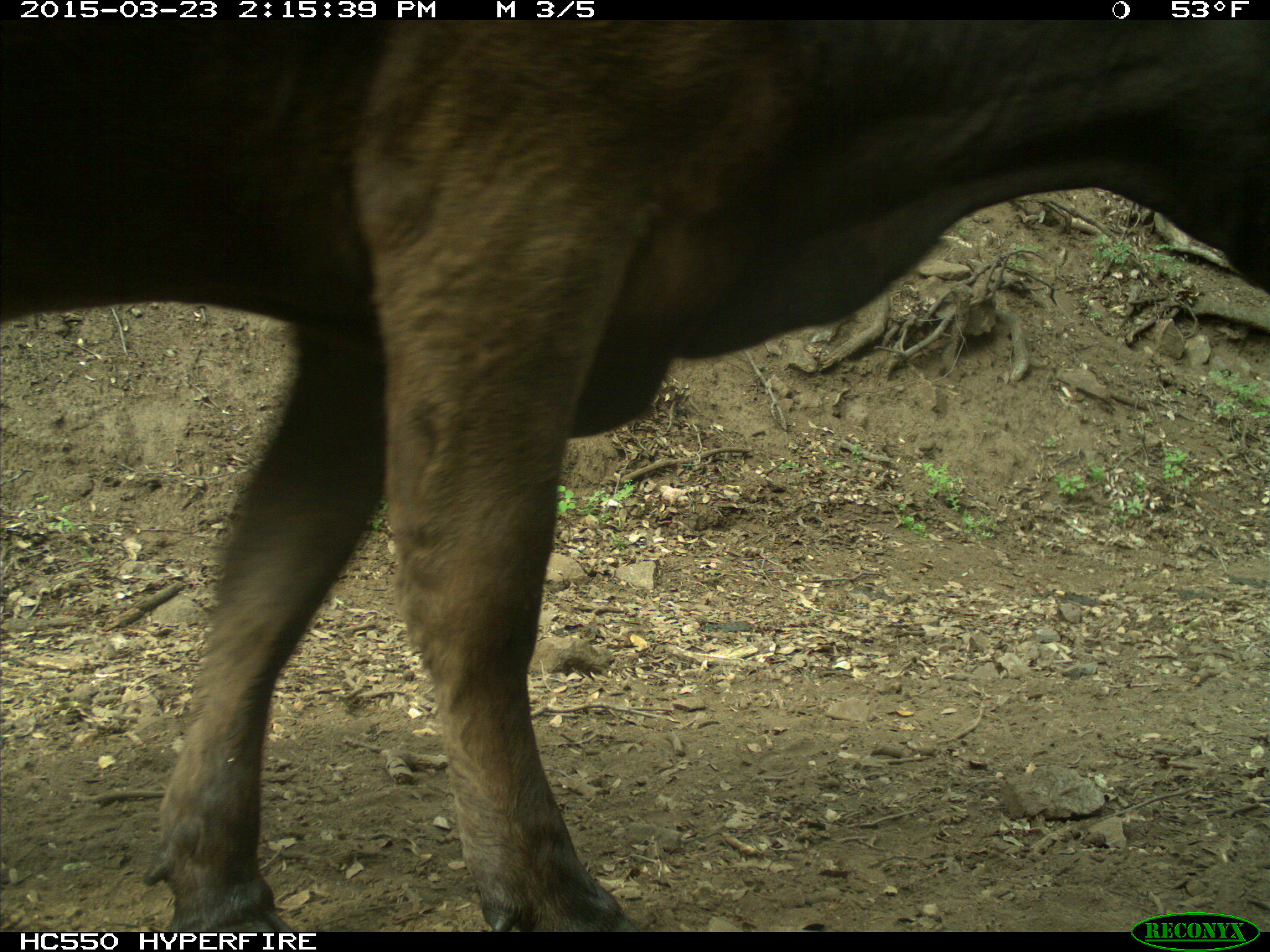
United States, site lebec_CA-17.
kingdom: Animalia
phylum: Chordata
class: Mammalia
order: Artiodactyla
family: Bovidae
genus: Bos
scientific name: Bos taurus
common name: domestic cow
Bos taurus (domestic cow).